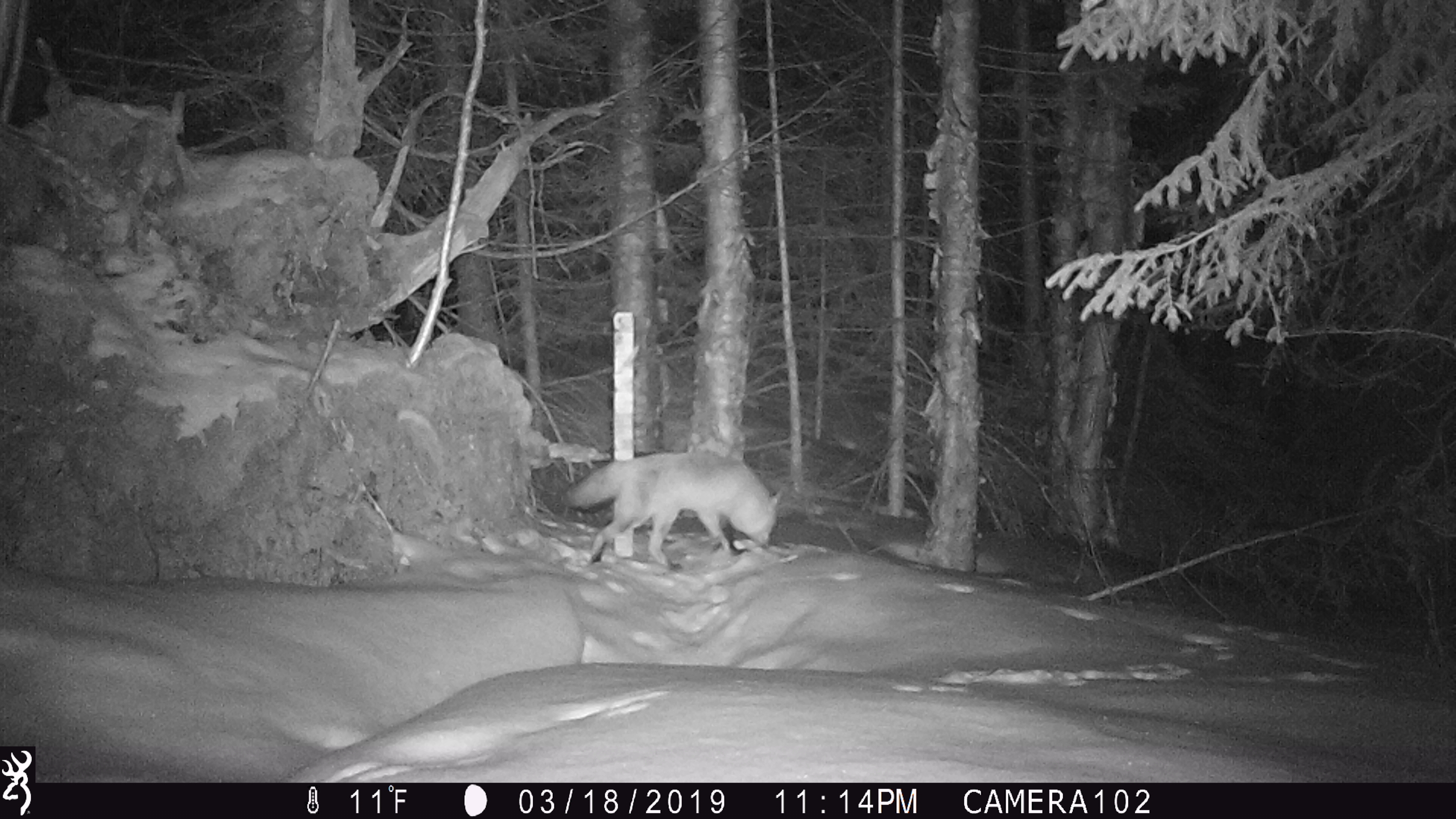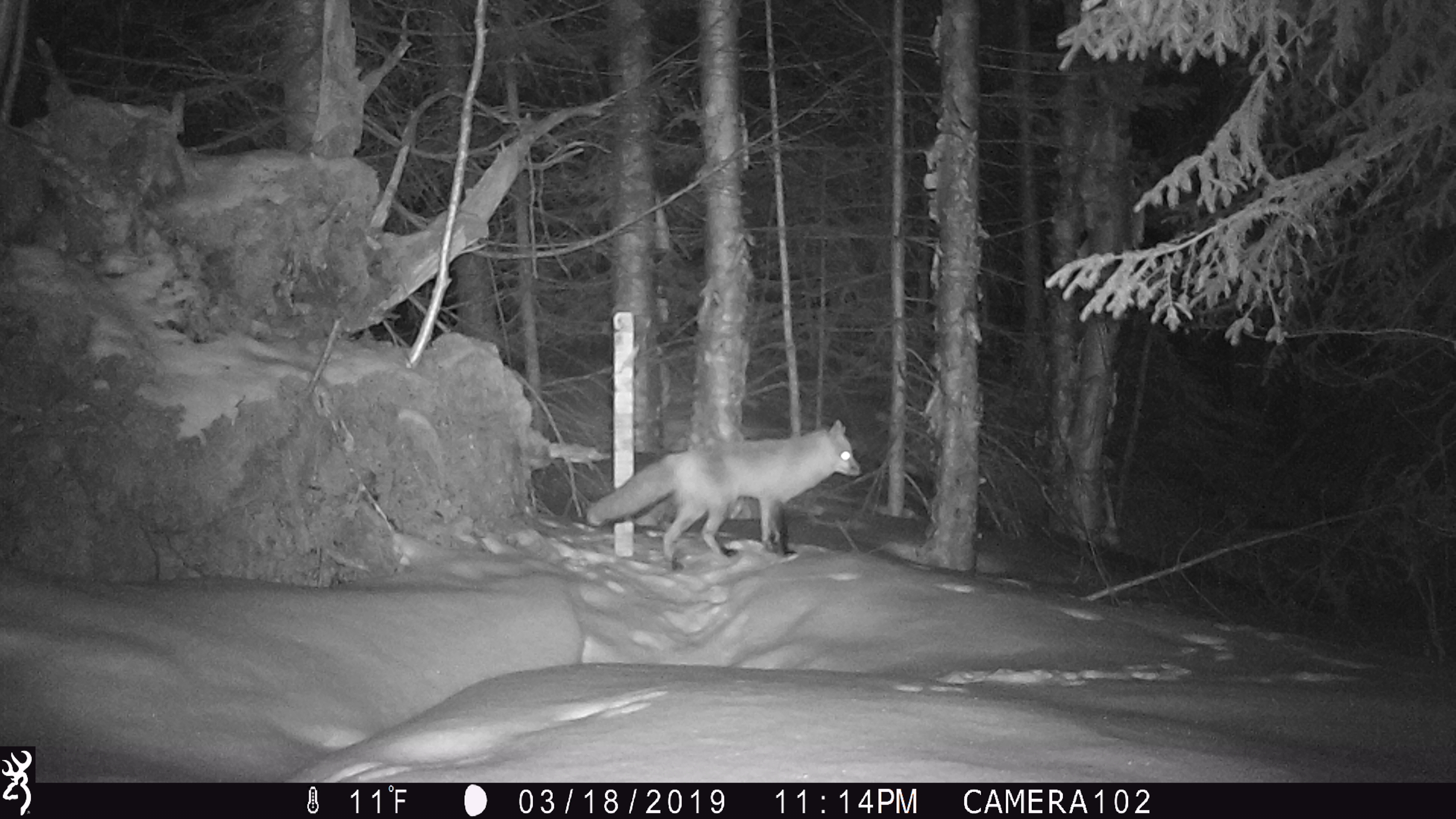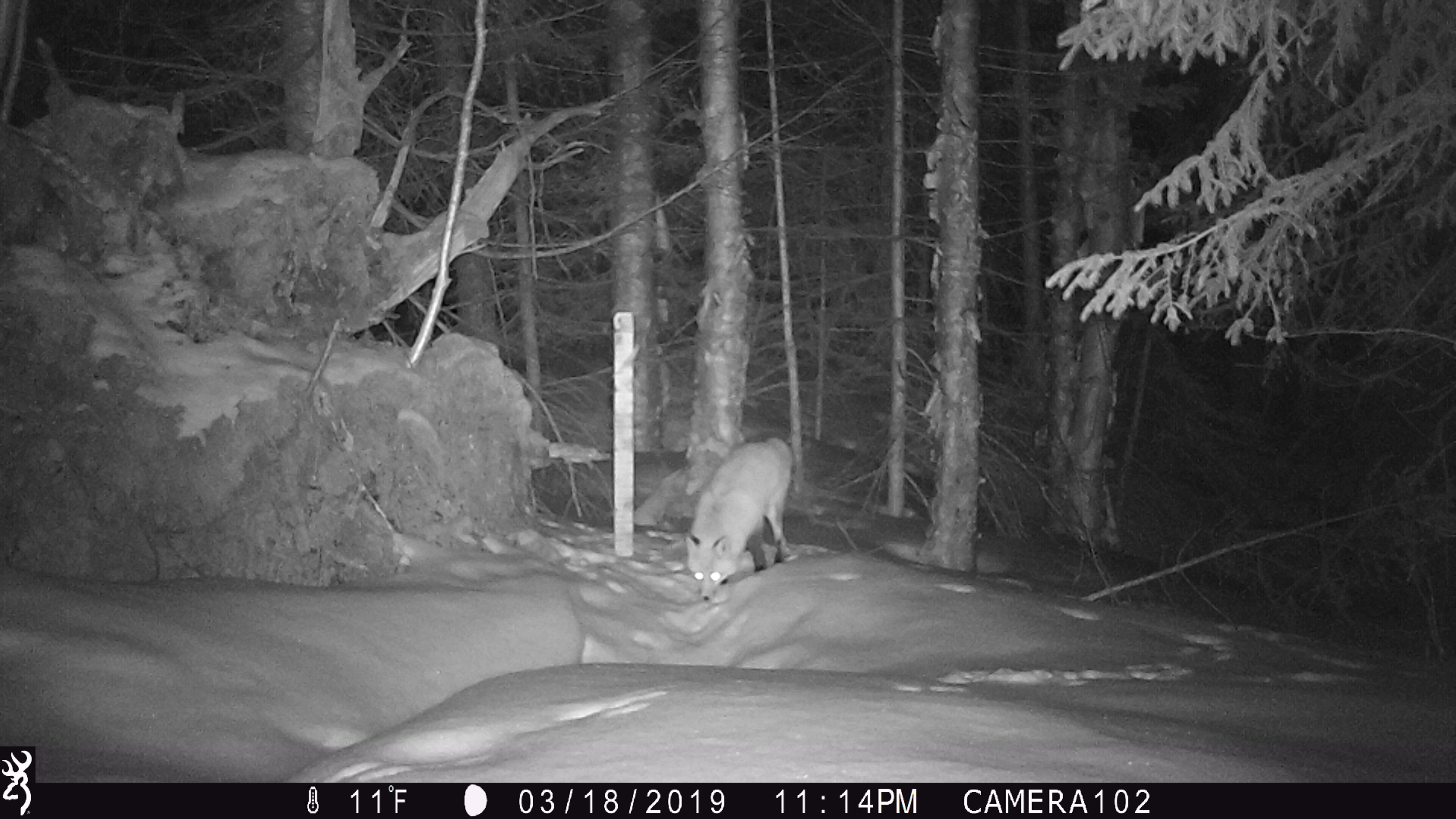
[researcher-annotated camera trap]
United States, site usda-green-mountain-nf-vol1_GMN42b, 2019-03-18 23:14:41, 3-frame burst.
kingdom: Animalia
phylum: Chordata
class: Mammalia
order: Carnivora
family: Canidae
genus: Vulpes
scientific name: Vulpes vulpes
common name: red fox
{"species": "red fox (Vulpes vulpes)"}